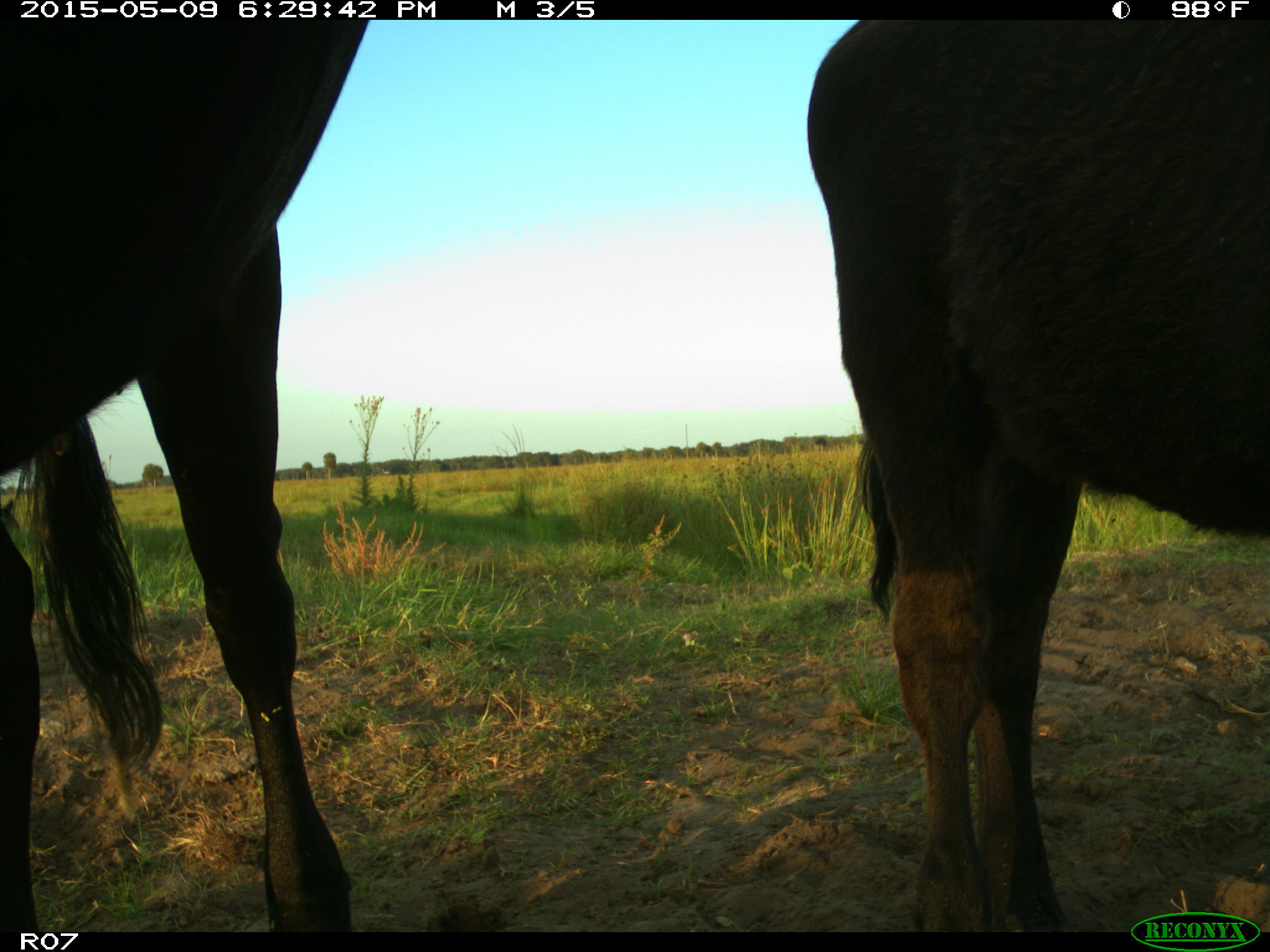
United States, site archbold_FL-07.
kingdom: Animalia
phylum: Chordata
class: Mammalia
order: Artiodactyla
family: Bovidae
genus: Bos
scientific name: Bos taurus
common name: domestic cow